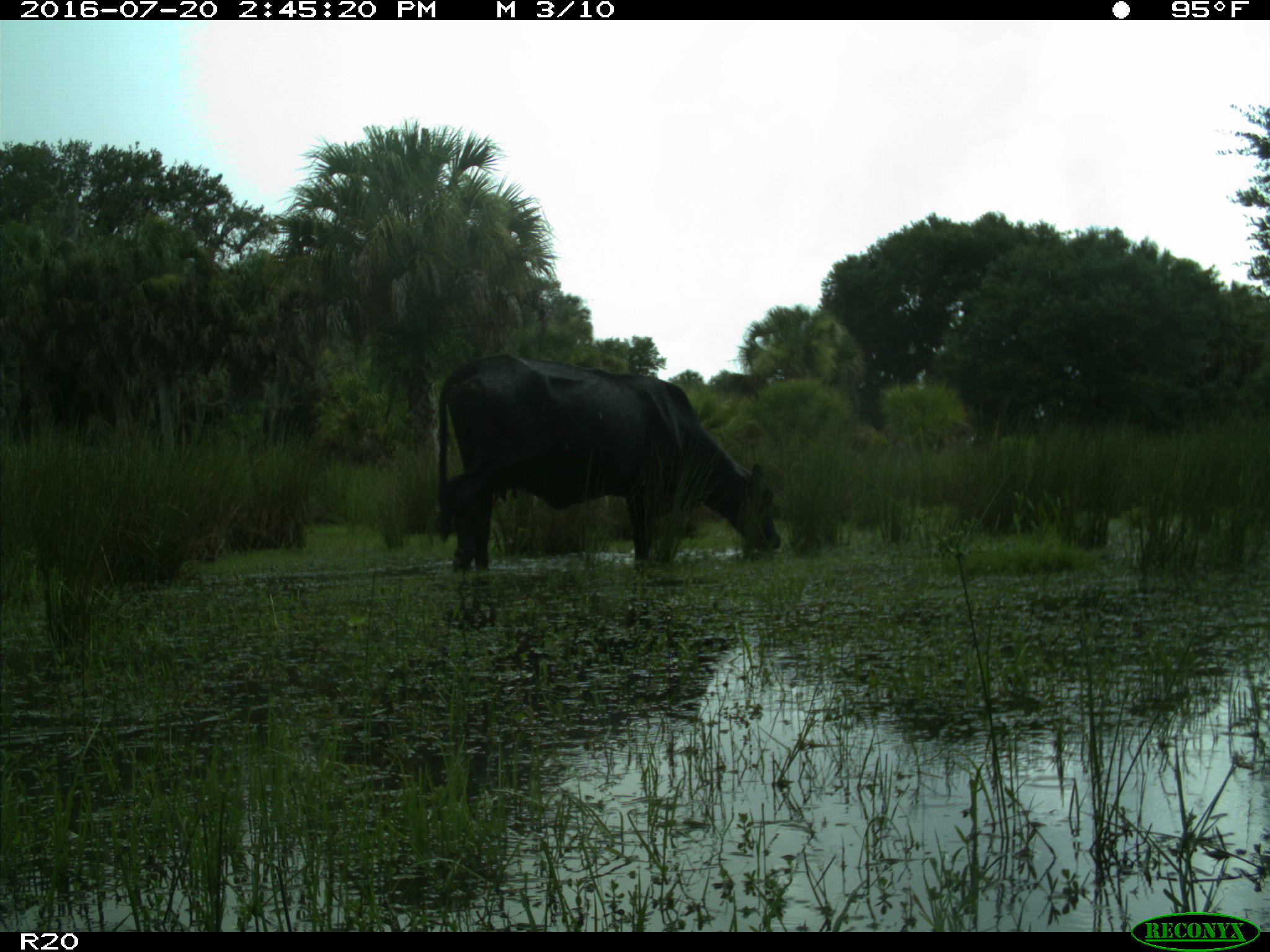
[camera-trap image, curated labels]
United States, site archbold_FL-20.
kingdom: Animalia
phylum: Chordata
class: Mammalia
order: Artiodactyla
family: Bovidae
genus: Bos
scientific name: Bos taurus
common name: domestic cow